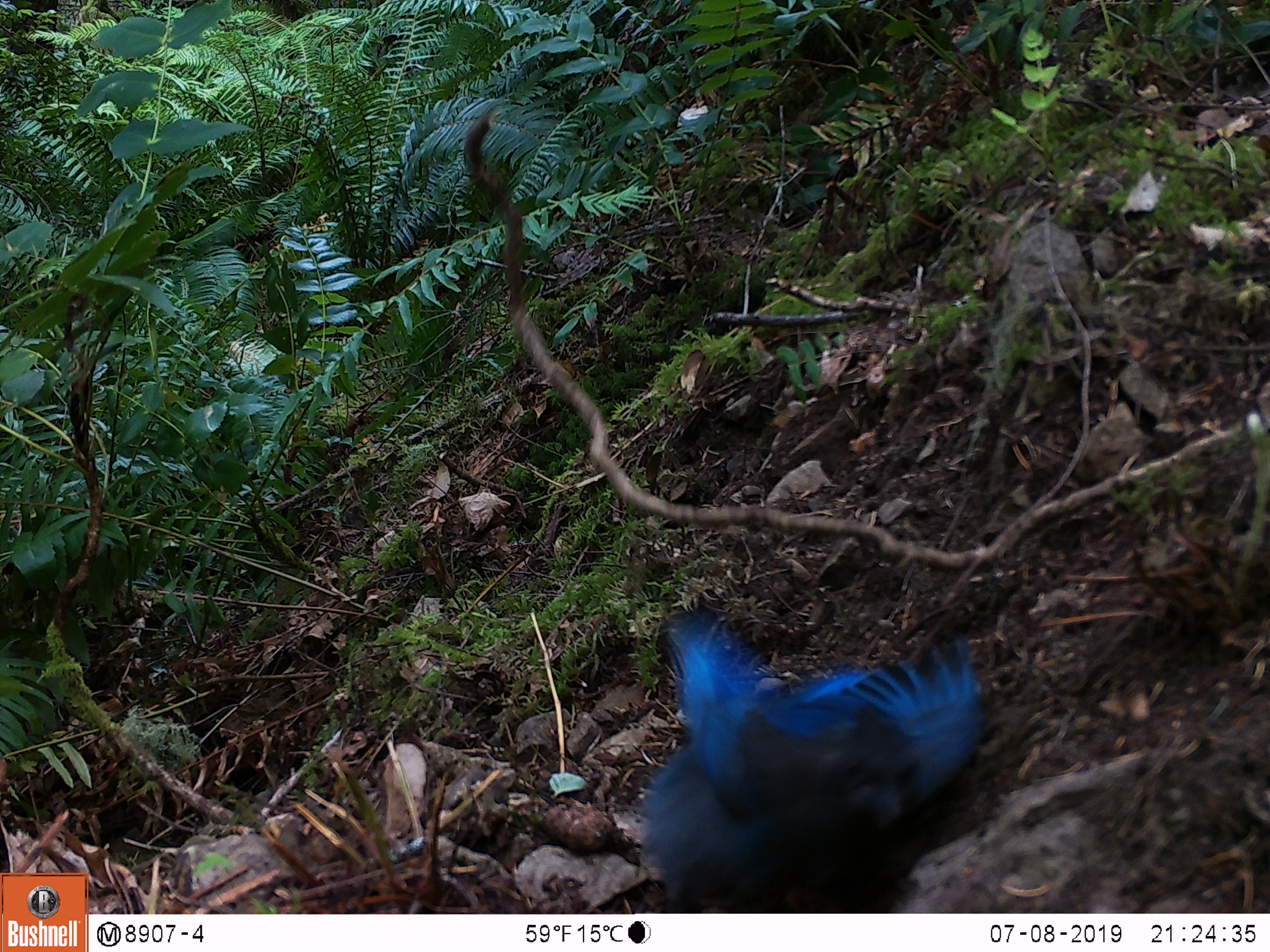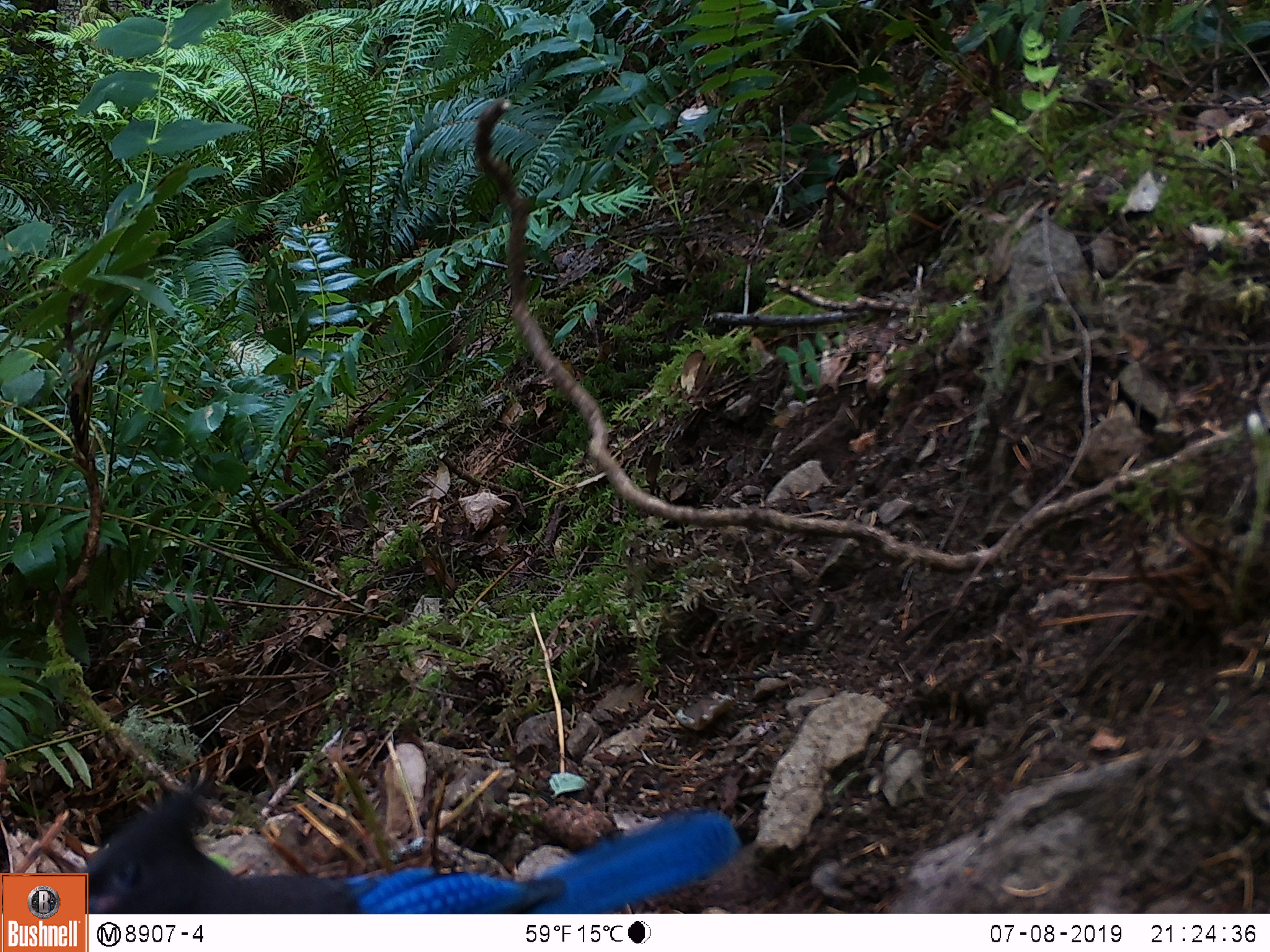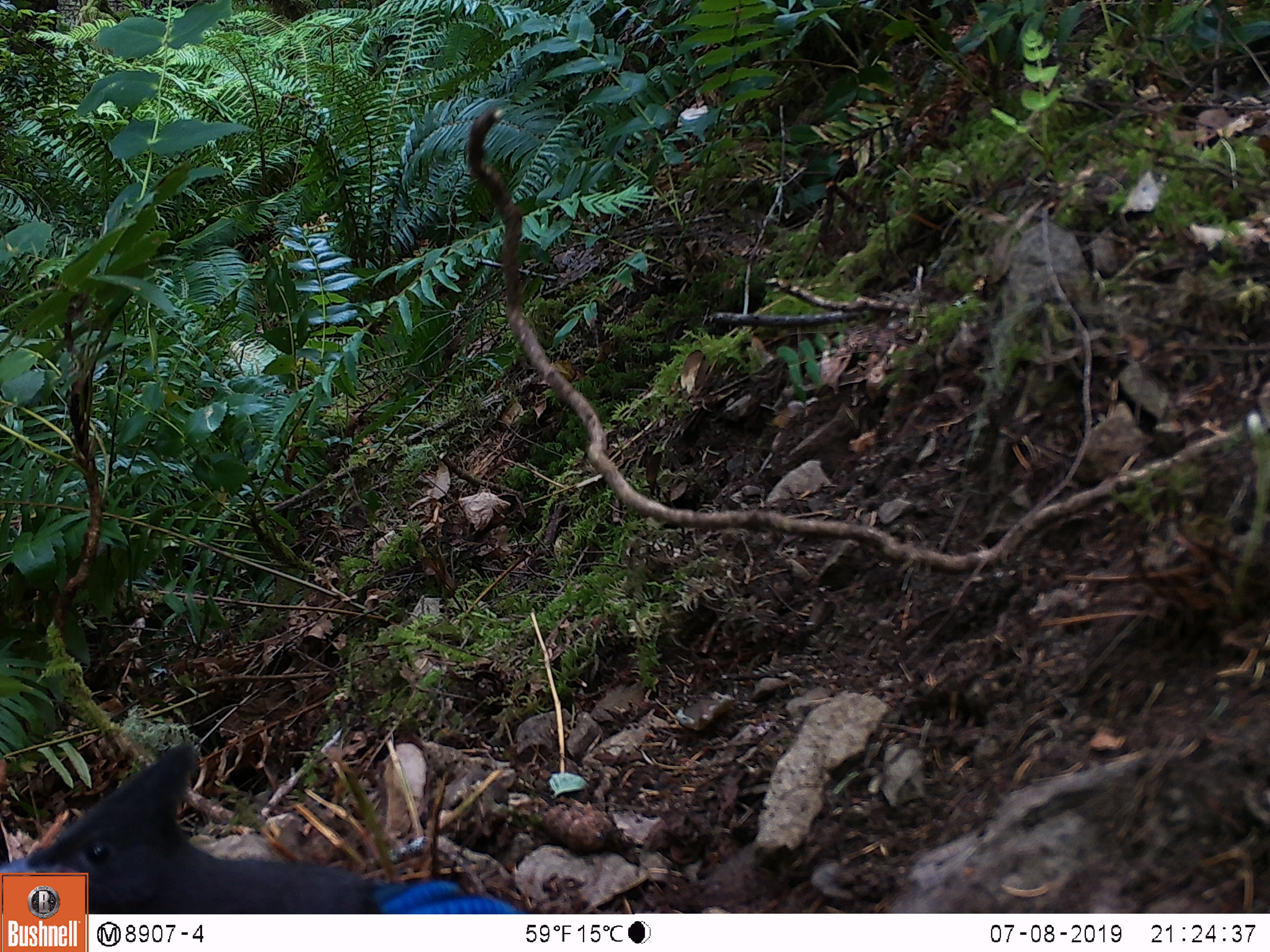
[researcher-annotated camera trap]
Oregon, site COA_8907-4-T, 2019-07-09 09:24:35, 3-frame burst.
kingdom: Animalia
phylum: Chordata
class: Aves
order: Passeriformes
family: Corvidae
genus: Cyanocitta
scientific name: Cyanocitta stelleri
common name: steller's jay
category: stellers jay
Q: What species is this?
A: Stellers jay (steller's jay) (Cyanocitta stelleri).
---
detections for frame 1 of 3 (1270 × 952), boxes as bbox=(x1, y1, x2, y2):
stellers jay: bbox=(632, 598, 988, 909)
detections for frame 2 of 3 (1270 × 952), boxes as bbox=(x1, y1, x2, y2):
stellers jay: bbox=(90, 787, 748, 912)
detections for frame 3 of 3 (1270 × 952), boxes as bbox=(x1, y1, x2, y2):
stellers jay: bbox=(90, 747, 535, 910)